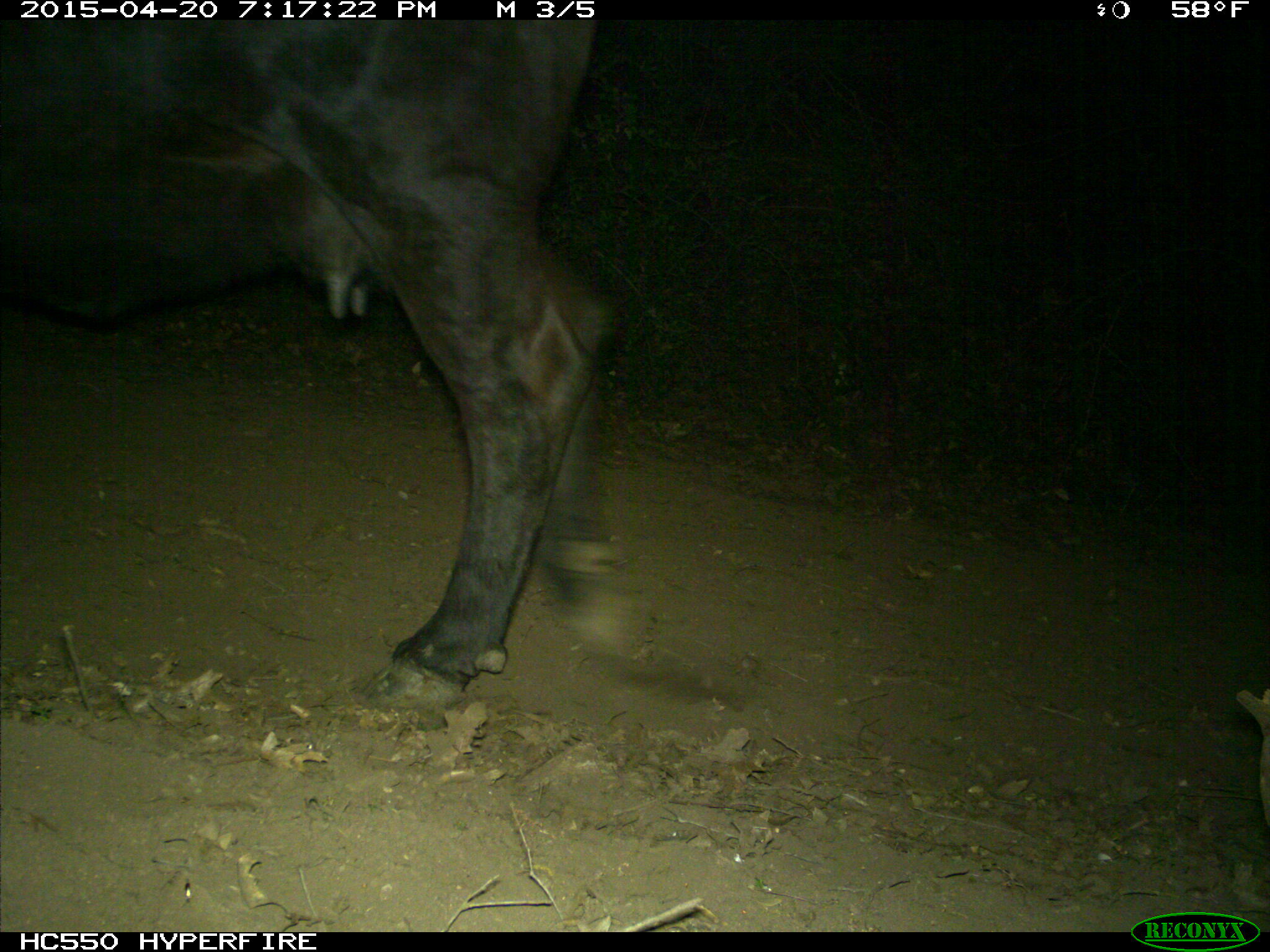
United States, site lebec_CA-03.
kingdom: Animalia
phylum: Chordata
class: Mammalia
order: Artiodactyla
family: Bovidae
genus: Bos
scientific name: Bos taurus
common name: domestic cow